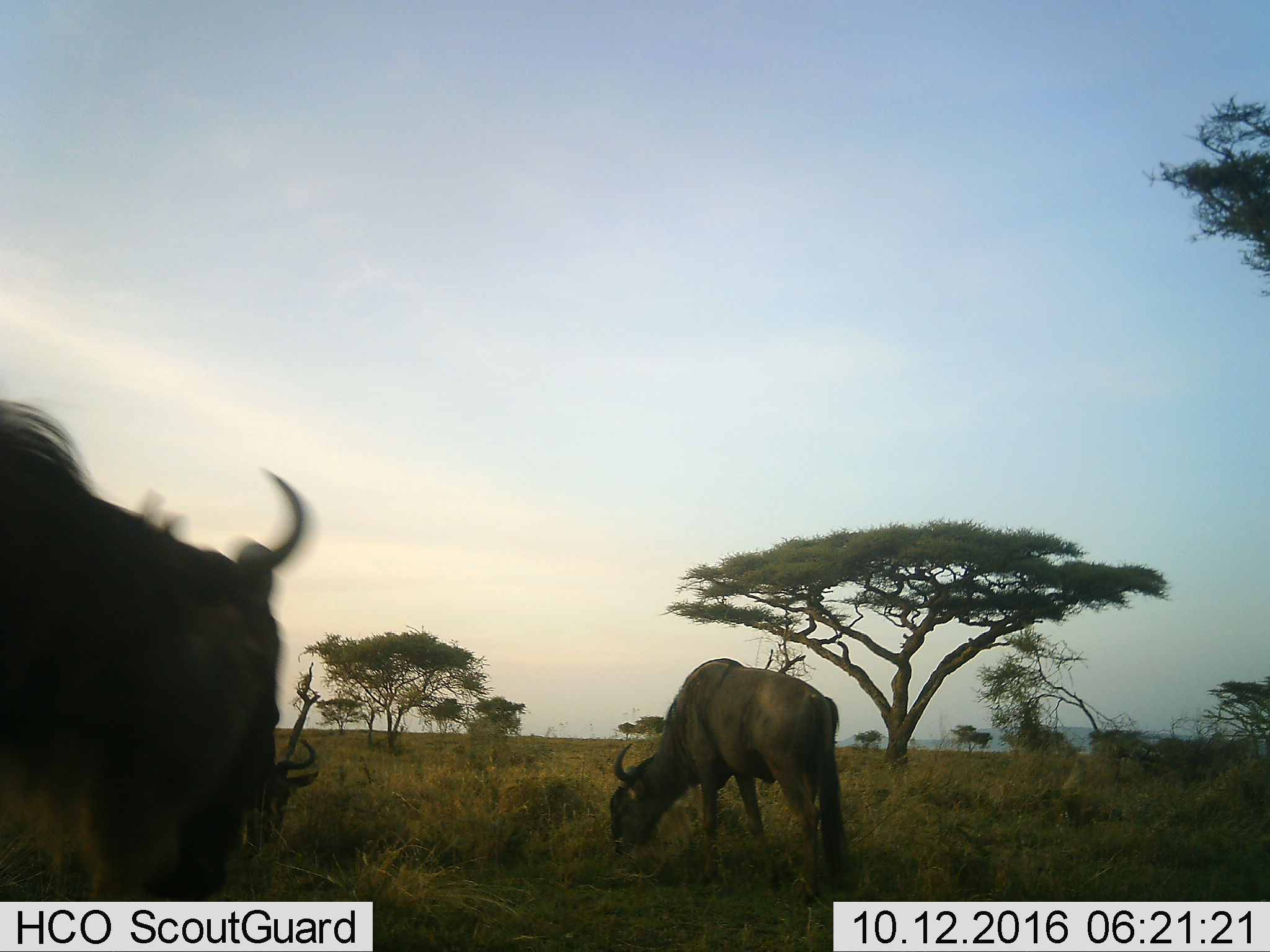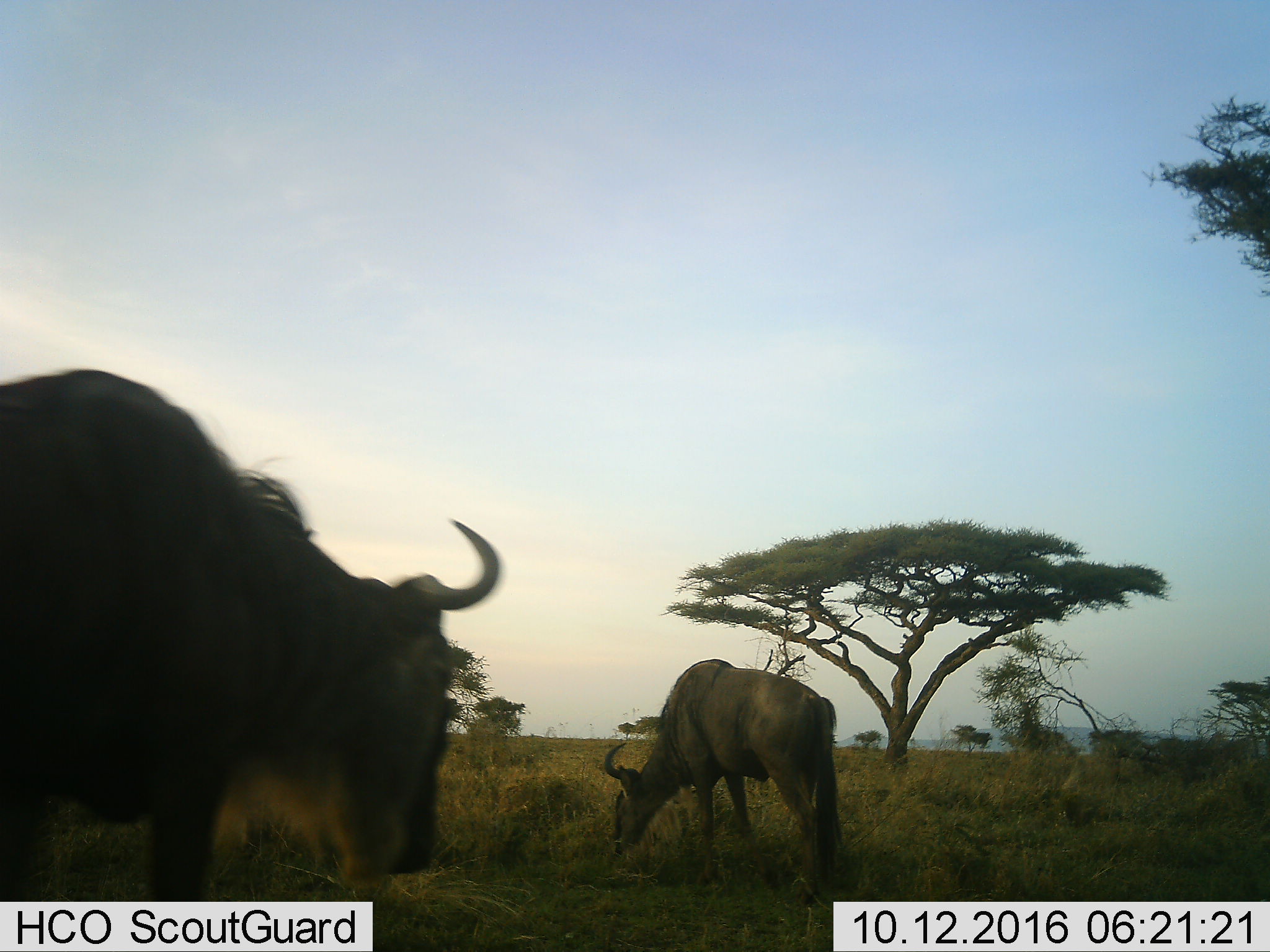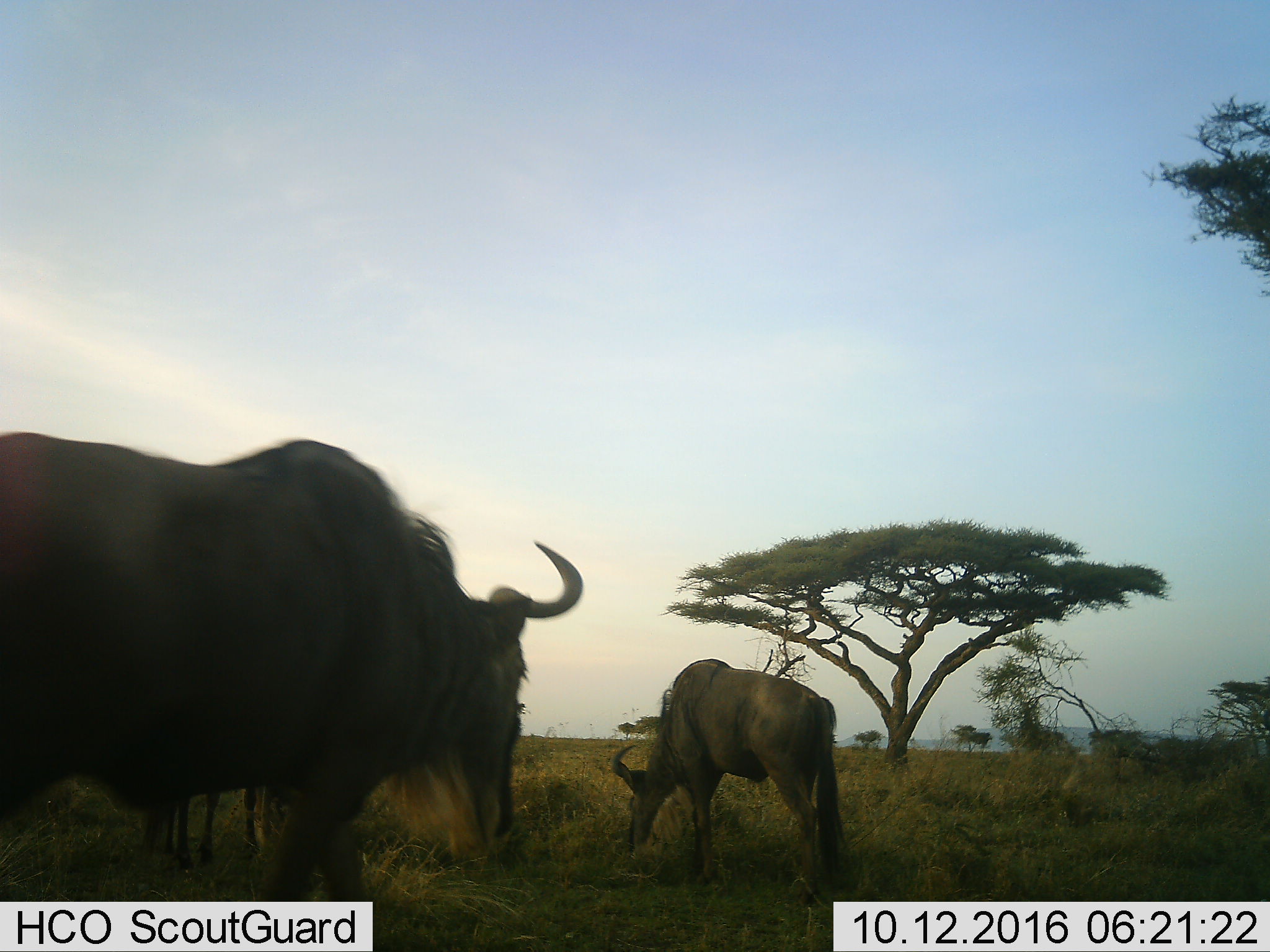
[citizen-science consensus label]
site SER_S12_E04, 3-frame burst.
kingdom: Animalia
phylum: Chordata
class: Mammalia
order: Artiodactyla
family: Bovidae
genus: Connochaetes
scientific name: Connochaetes taurinus taurinus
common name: blue wildebeest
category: wildebeestblue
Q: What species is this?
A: Wildebeestblue (blue wildebeest) (Connochaetes taurinus taurinus).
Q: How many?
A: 3.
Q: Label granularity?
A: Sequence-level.